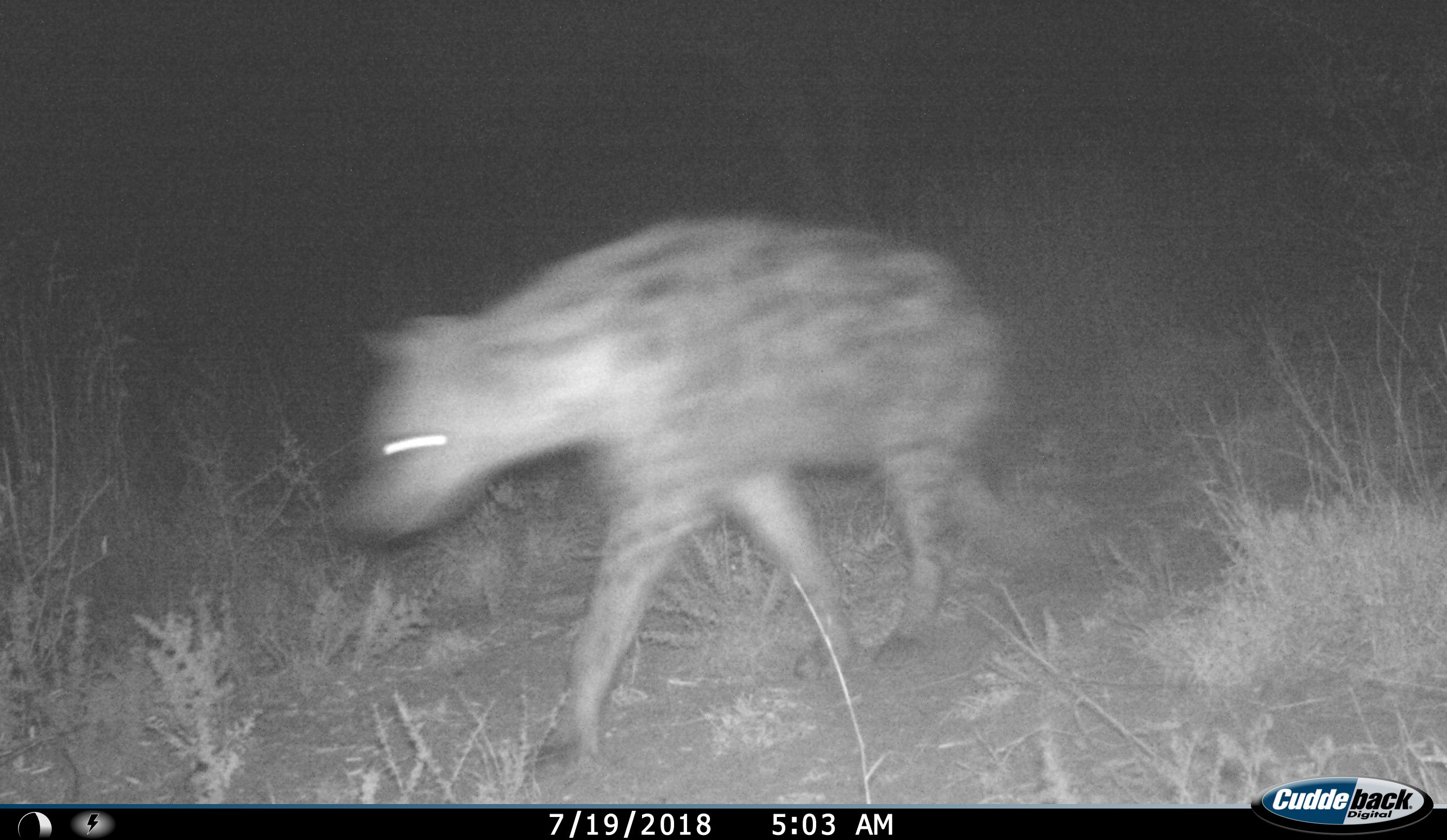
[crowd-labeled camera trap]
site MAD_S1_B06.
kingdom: Animalia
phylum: Chordata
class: Mammalia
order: Carnivora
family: Hyaenidae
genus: Crocuta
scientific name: Crocuta crocuta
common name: spotted hyena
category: hyenaspotted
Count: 1.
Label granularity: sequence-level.